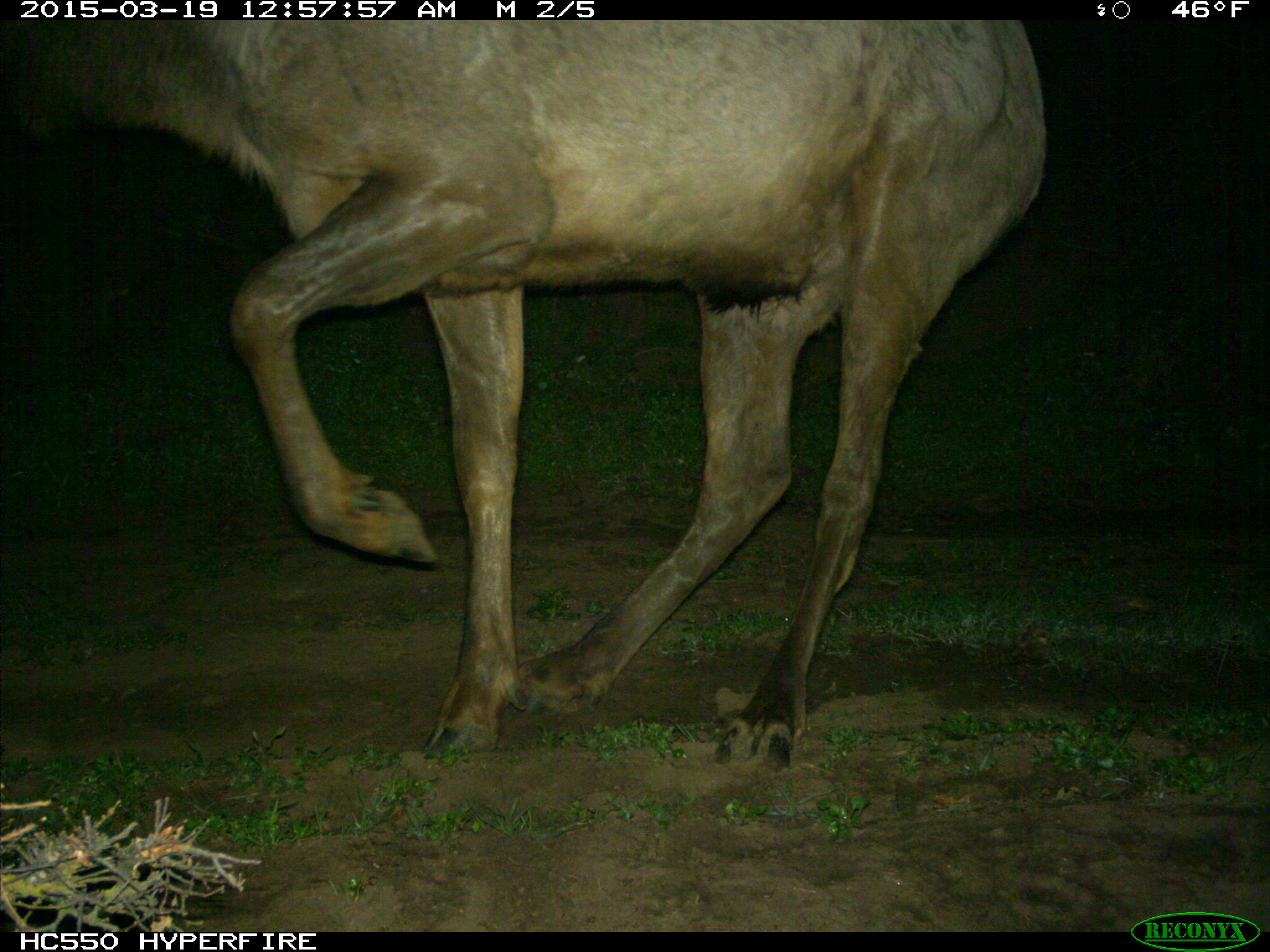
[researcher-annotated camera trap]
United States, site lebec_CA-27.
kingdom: Animalia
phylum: Chordata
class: Mammalia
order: Artiodactyla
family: Cervidae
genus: Cervus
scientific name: Cervus canadensis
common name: elk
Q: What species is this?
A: Cervus canadensis (elk).